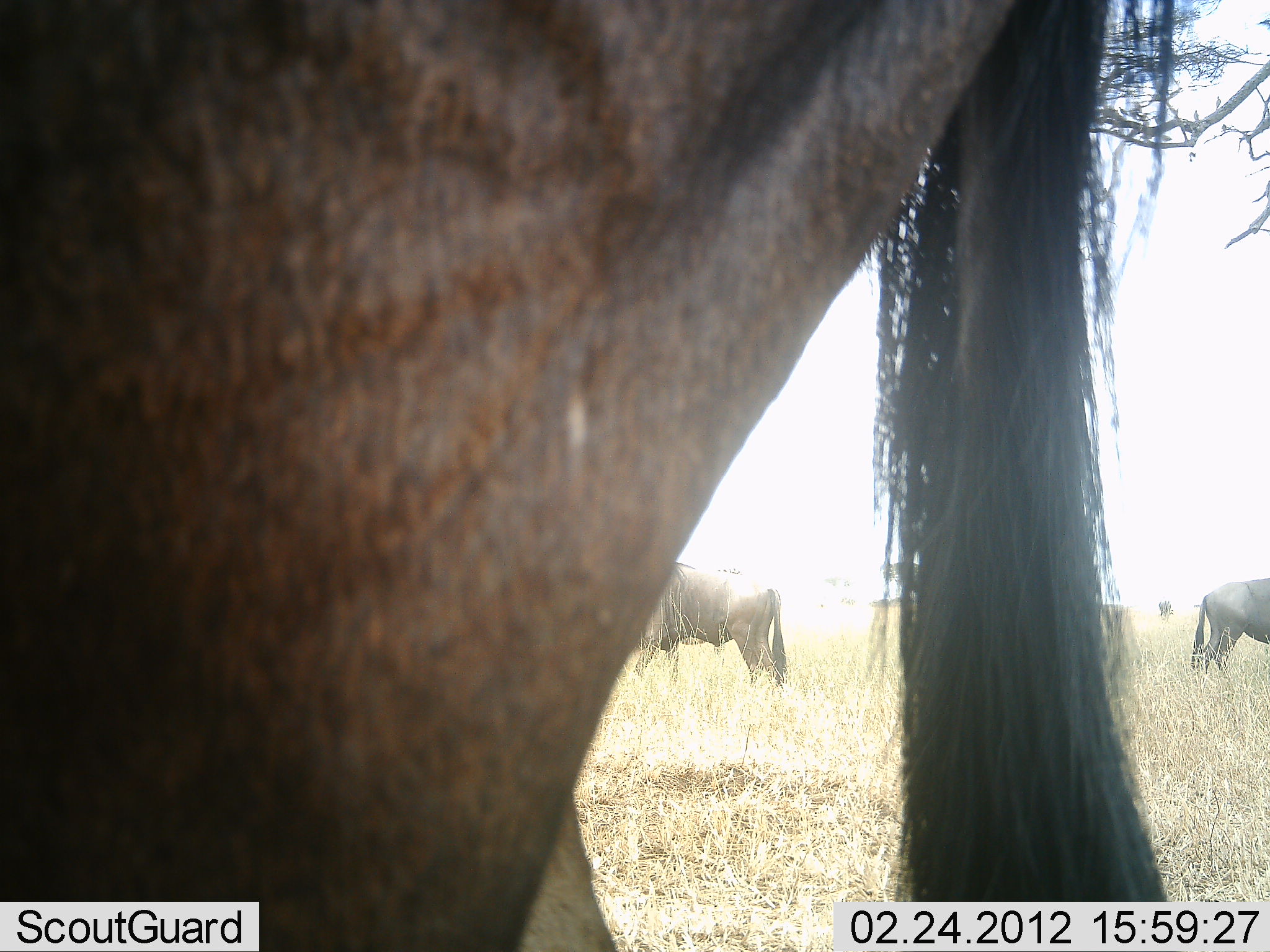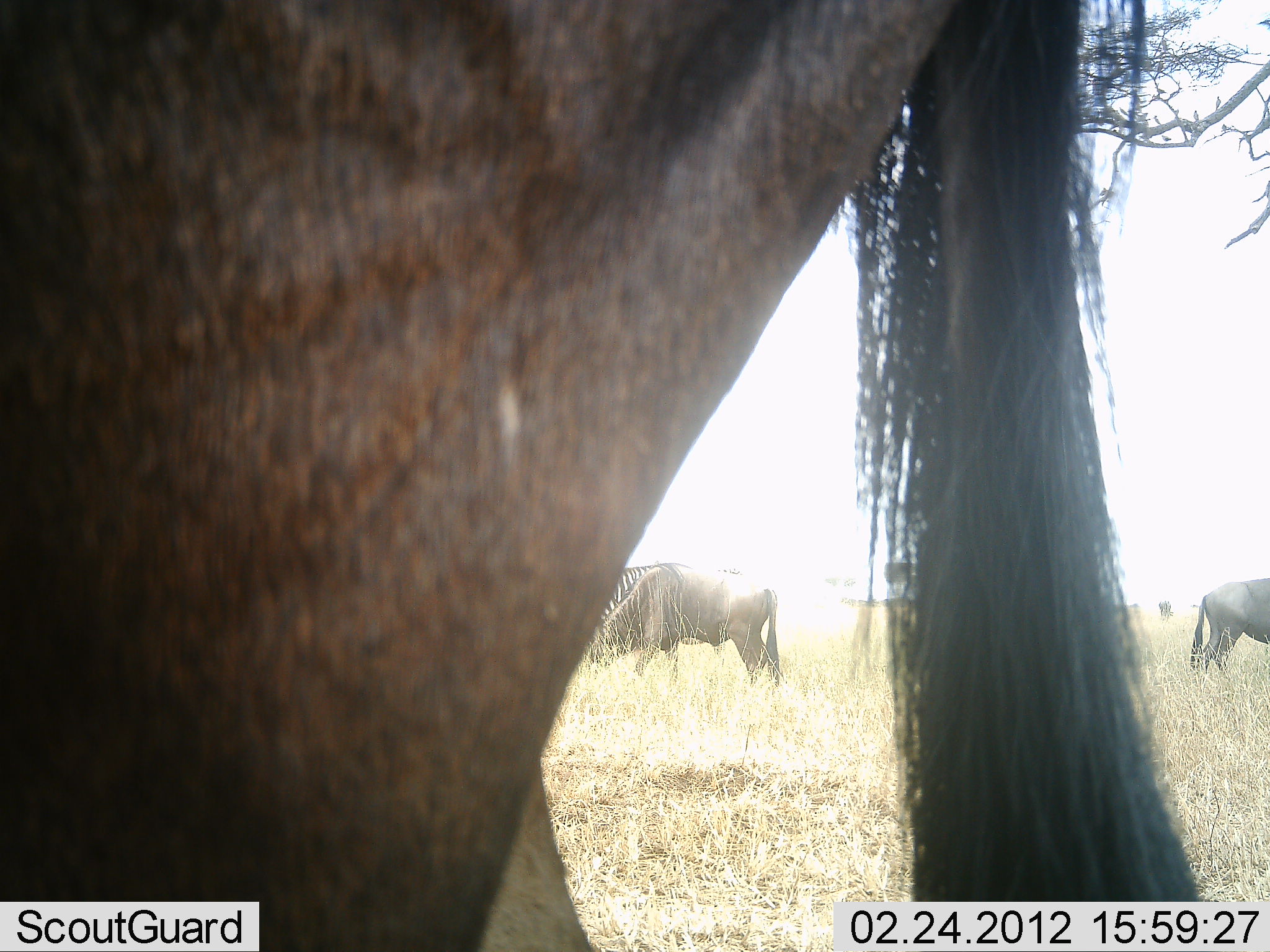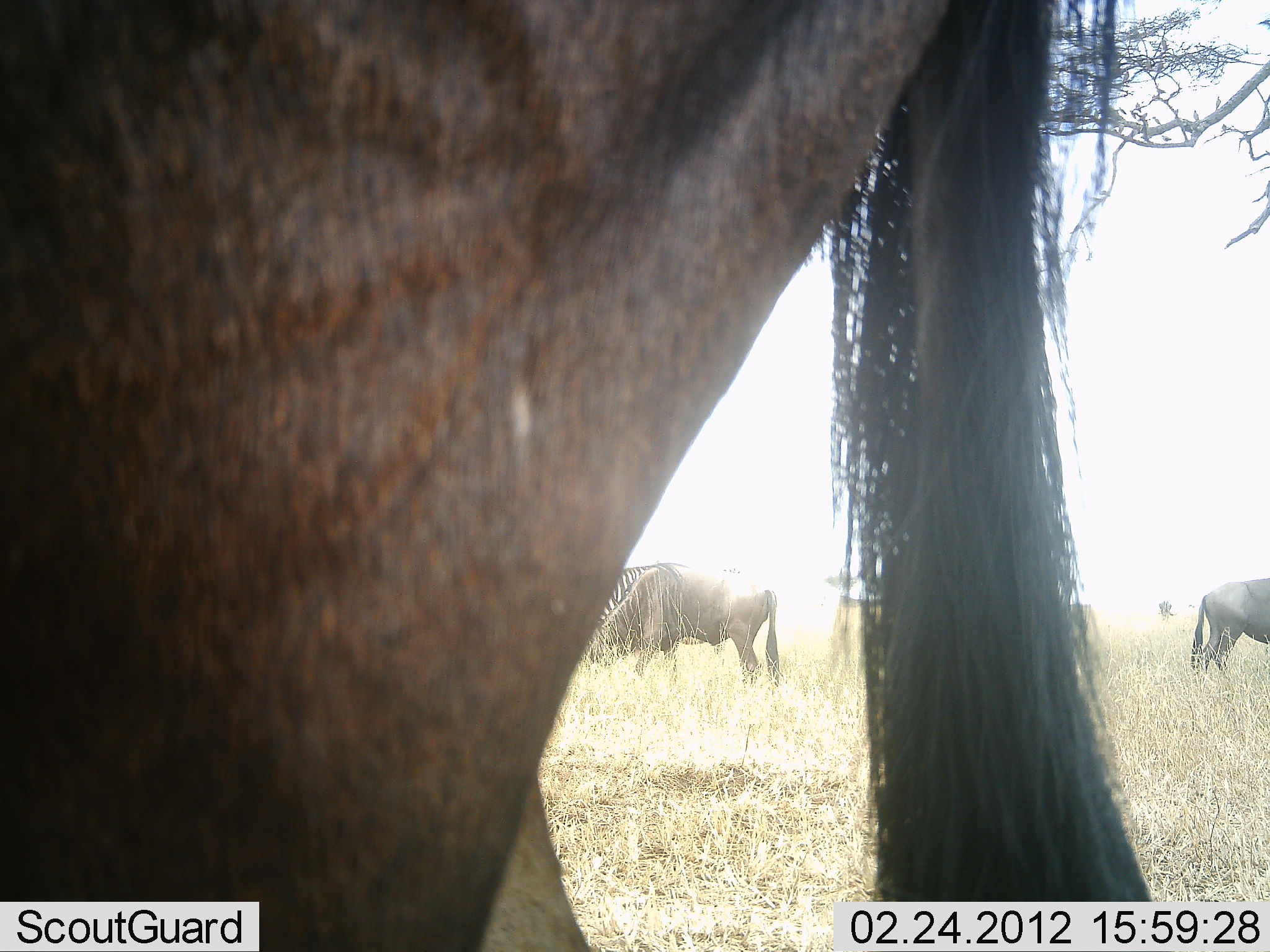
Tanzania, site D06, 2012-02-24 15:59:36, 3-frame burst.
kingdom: Animalia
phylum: Chordata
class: Mammalia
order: Artiodactyla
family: Bovidae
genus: Connochaetes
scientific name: Connochaetes taurinus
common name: blue wildebeest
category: wildebeest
Wildebeest (blue wildebeest) (Connochaetes taurinus), count 3. Behavior (volunteer vote fractions): standing 91%, resting 0%, moving 0%, interacting 0%. Young present (vote fraction): 0%. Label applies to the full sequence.